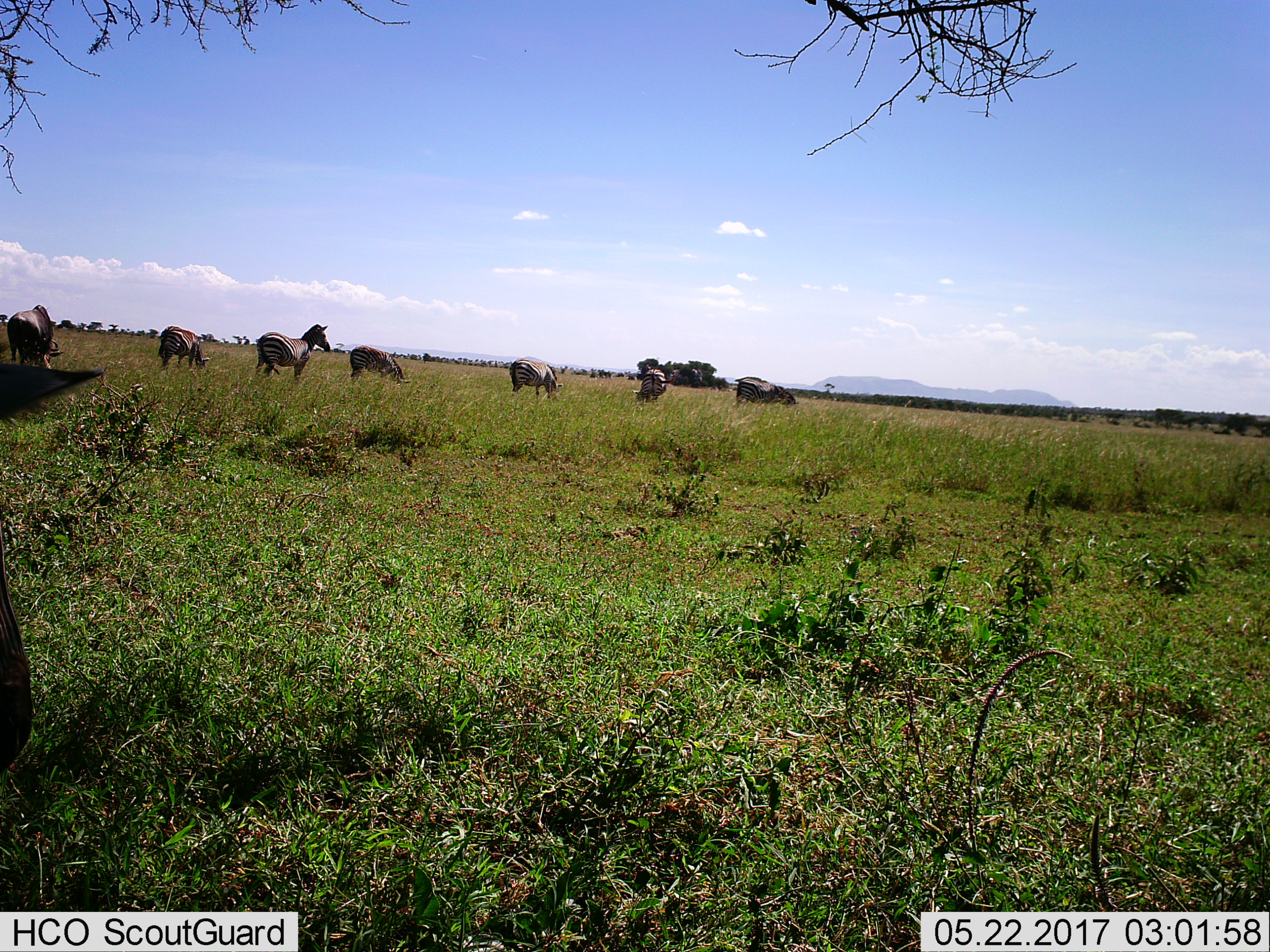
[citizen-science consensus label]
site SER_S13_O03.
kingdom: Animalia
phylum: Chordata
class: Mammalia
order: Perissodactyla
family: Equidae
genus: Equus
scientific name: Equus quagga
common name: plains zebra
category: zebraplains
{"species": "zebraplains (plains zebra) (Equus quagga)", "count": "7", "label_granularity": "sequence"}